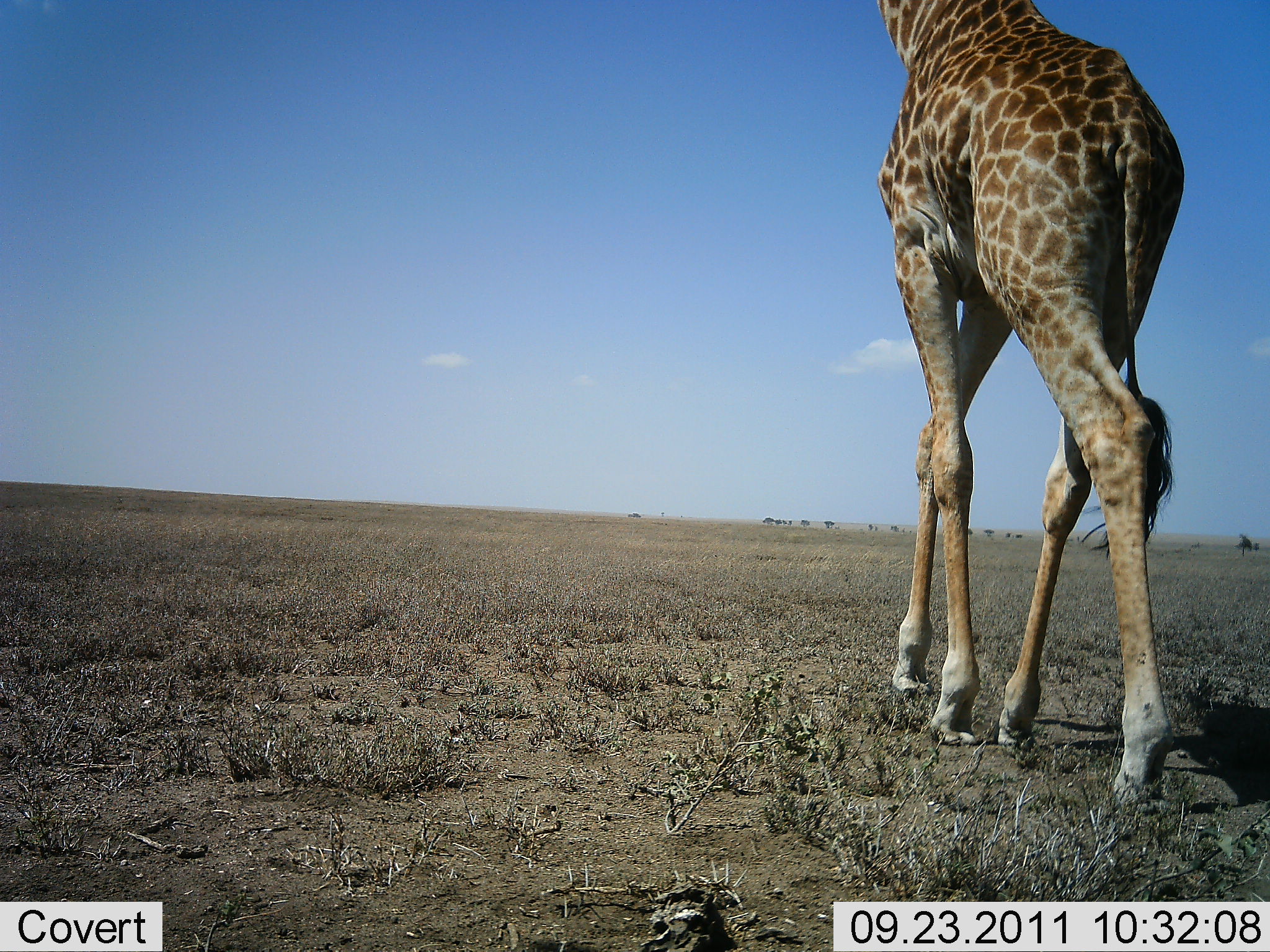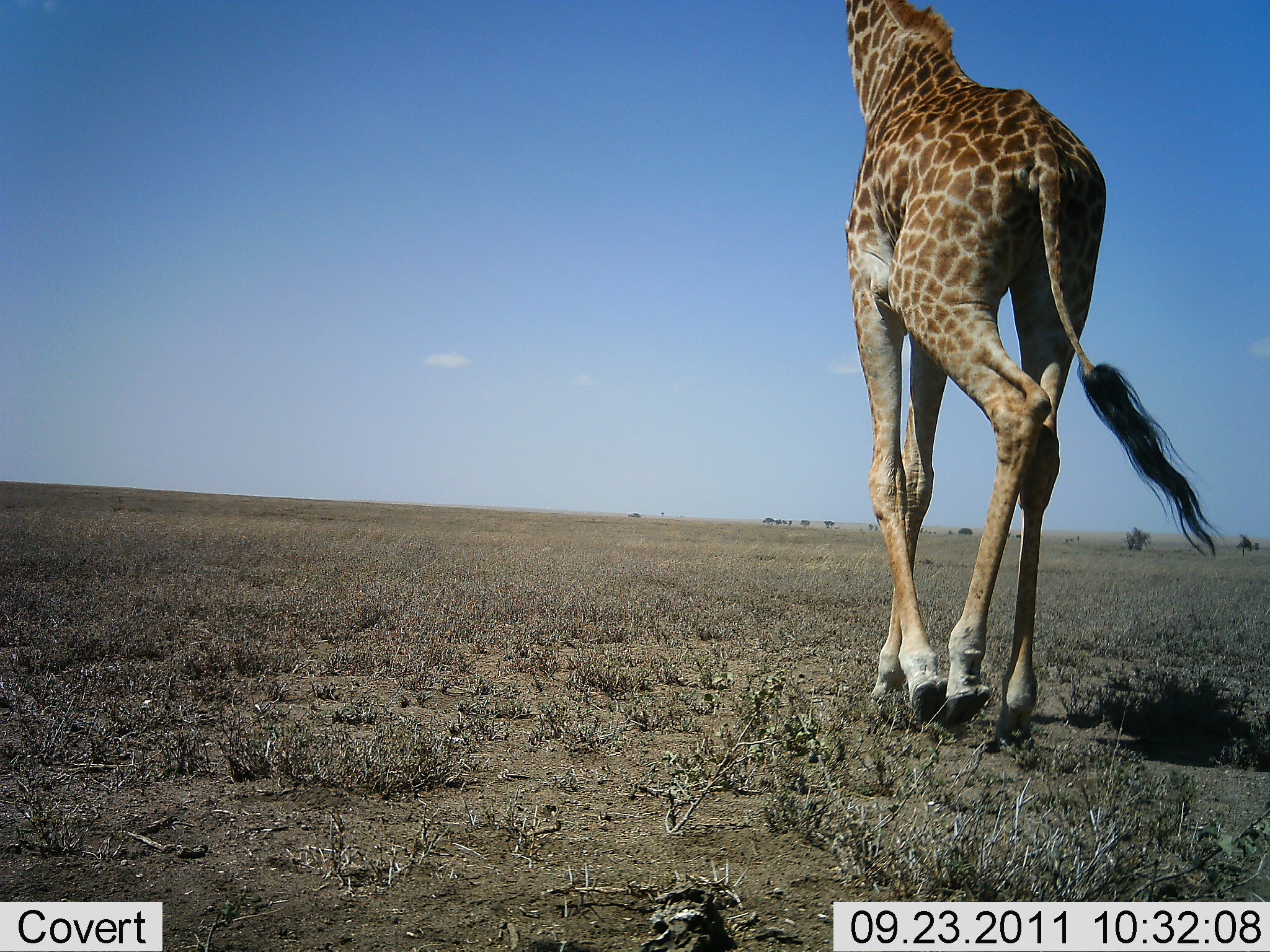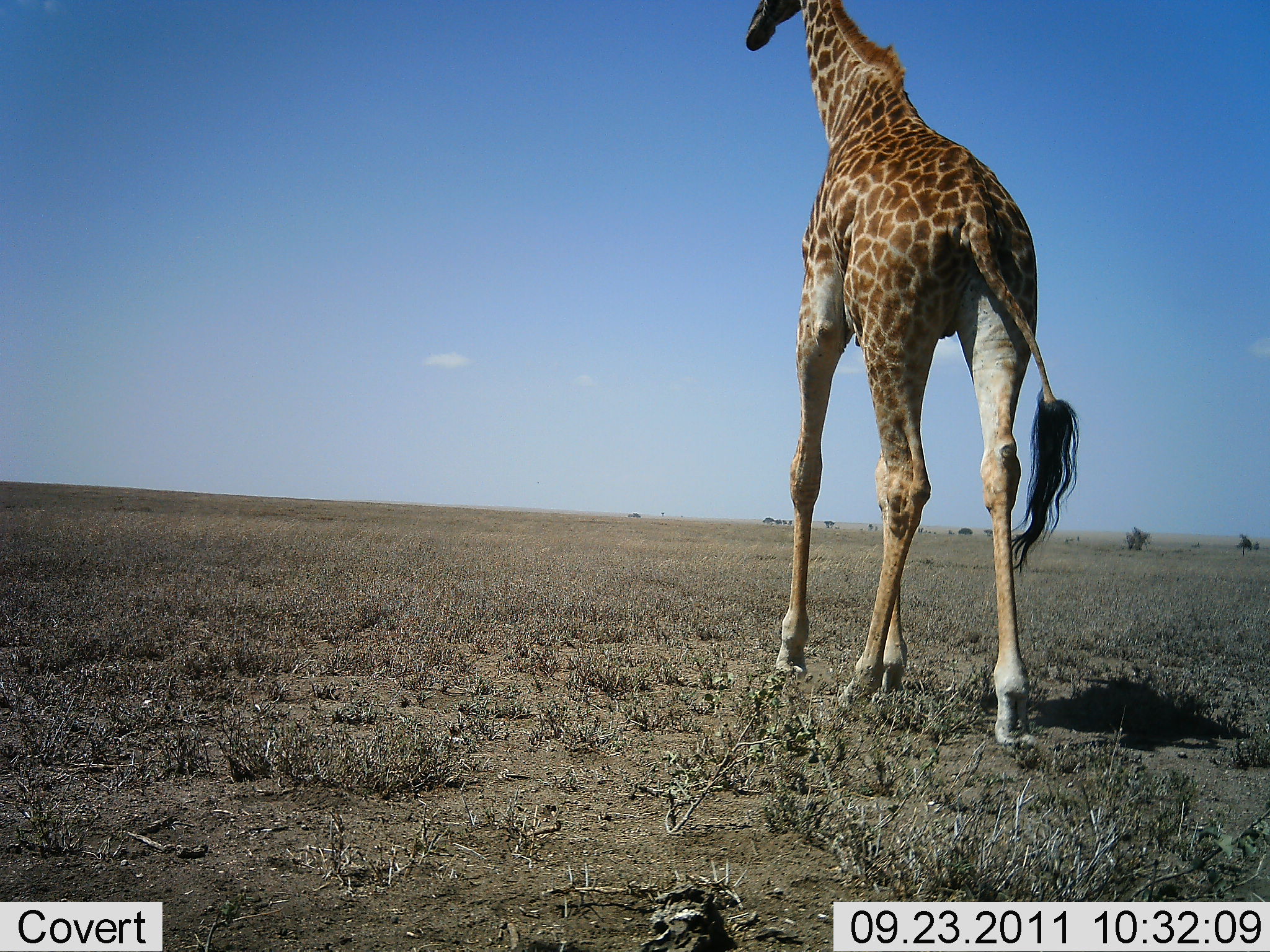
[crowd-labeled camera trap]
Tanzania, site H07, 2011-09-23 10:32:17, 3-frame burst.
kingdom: Animalia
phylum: Chordata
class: Mammalia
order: Artiodactyla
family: Giraffidae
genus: Giraffa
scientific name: Giraffa camelopardalis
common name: giraffe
Giraffe (Giraffa camelopardalis), count 1. Behavior (volunteer vote fractions): standing 0%, resting 0%, moving 100%, interacting 0%. Young present (vote fraction): 0%. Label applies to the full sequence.